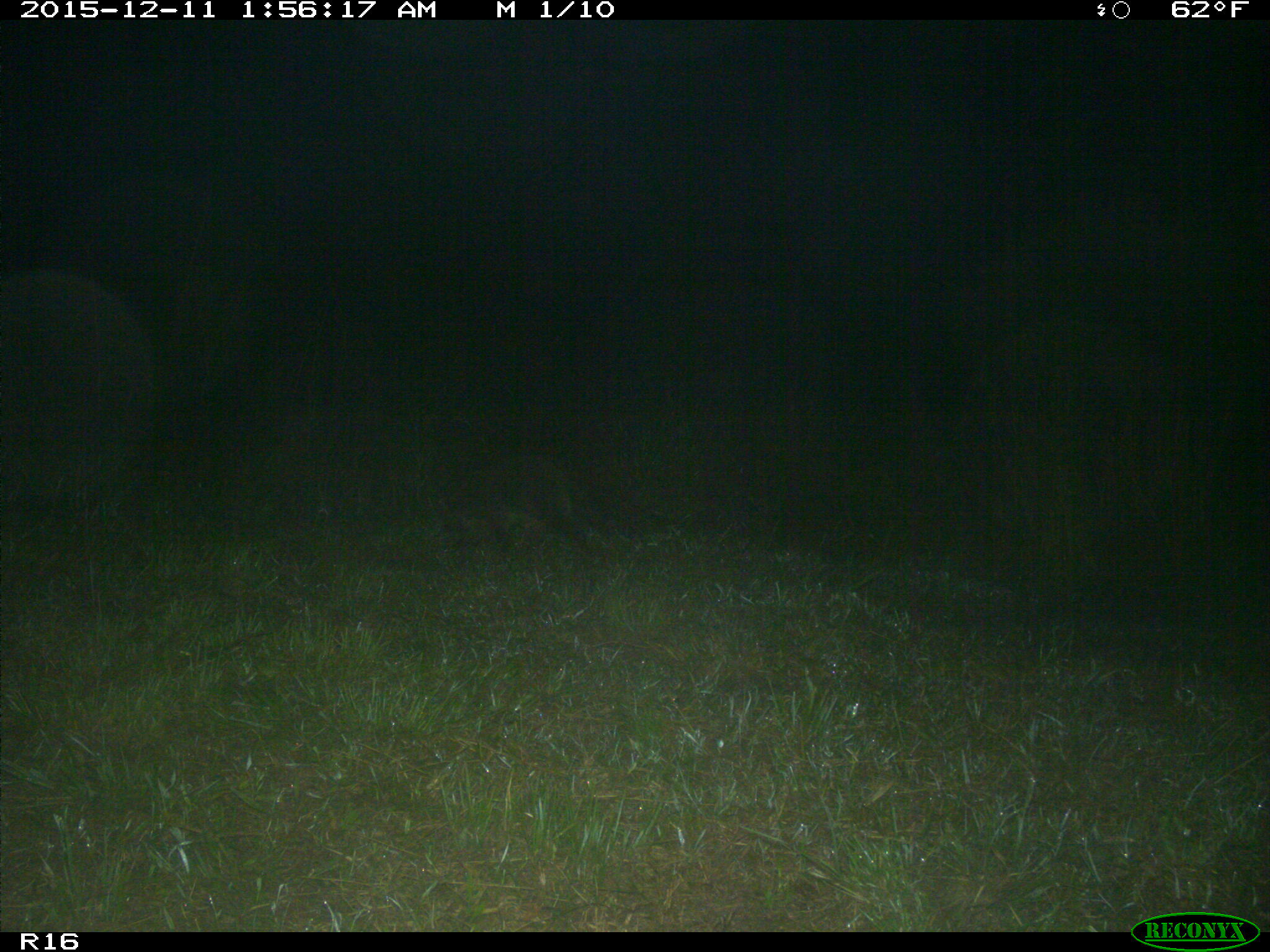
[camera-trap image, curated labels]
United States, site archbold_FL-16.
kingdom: Animalia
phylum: Chordata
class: Mammalia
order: Carnivora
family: Procyonidae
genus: Procyon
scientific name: Procyon lotor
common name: common raccoon